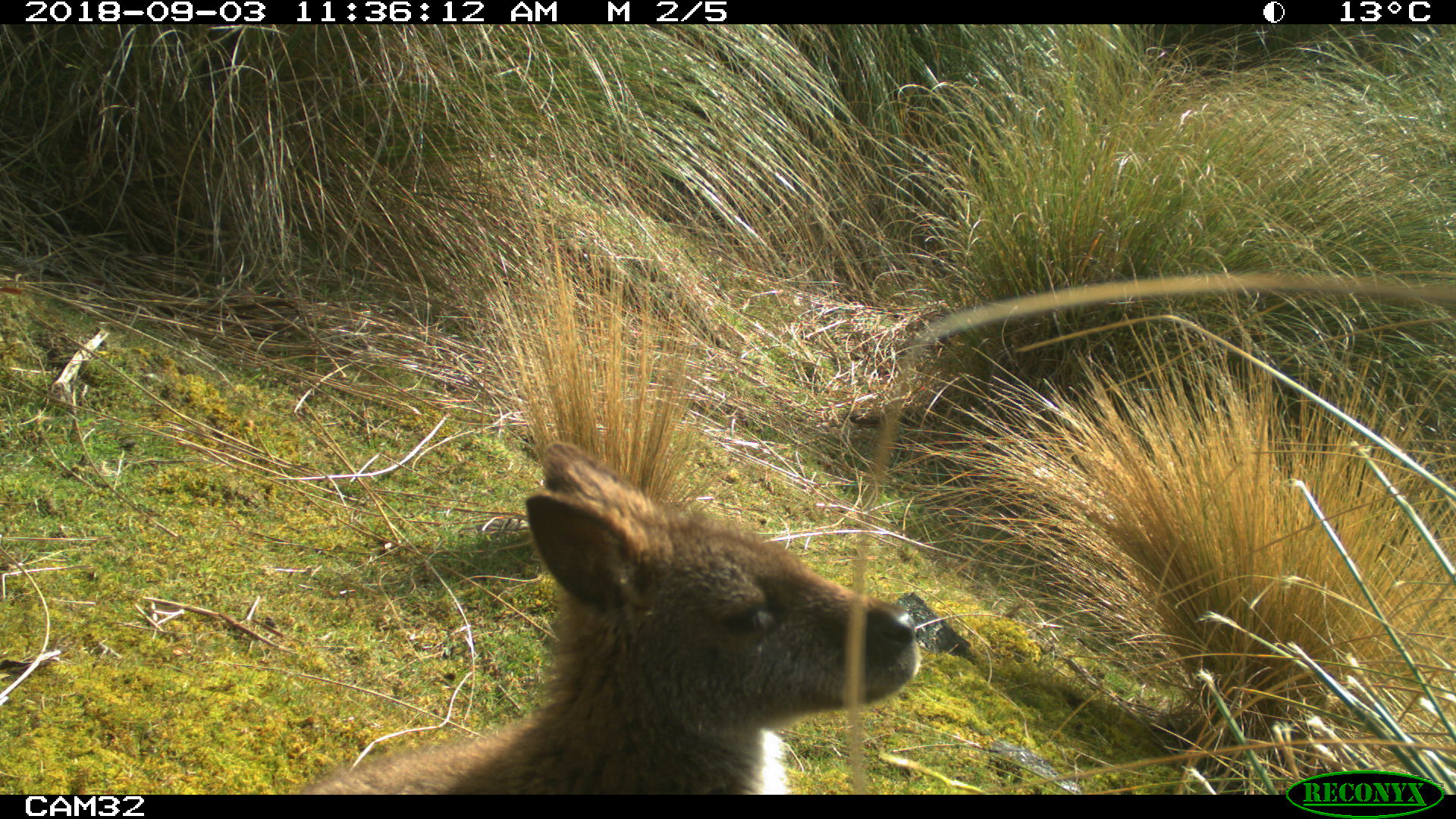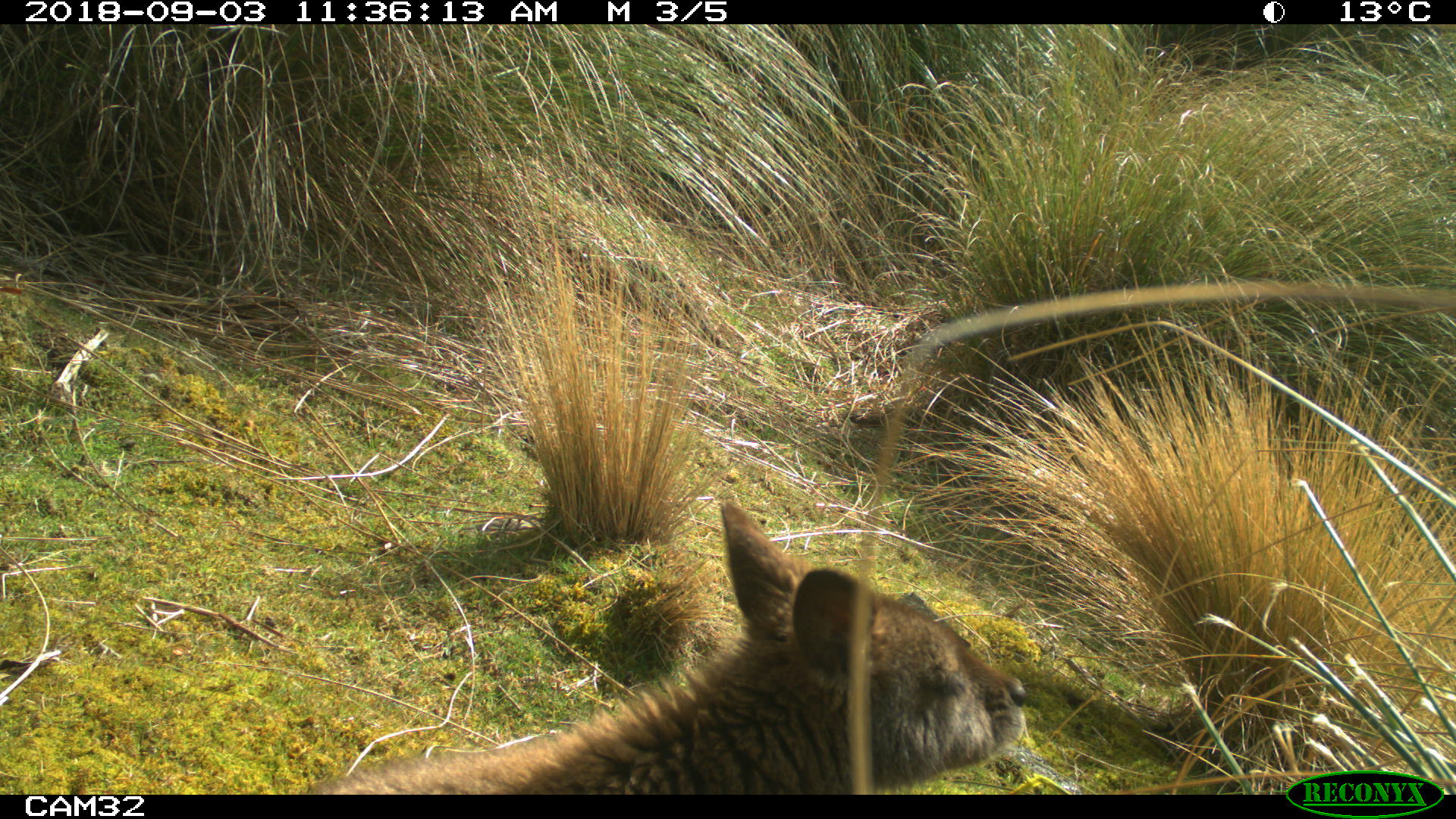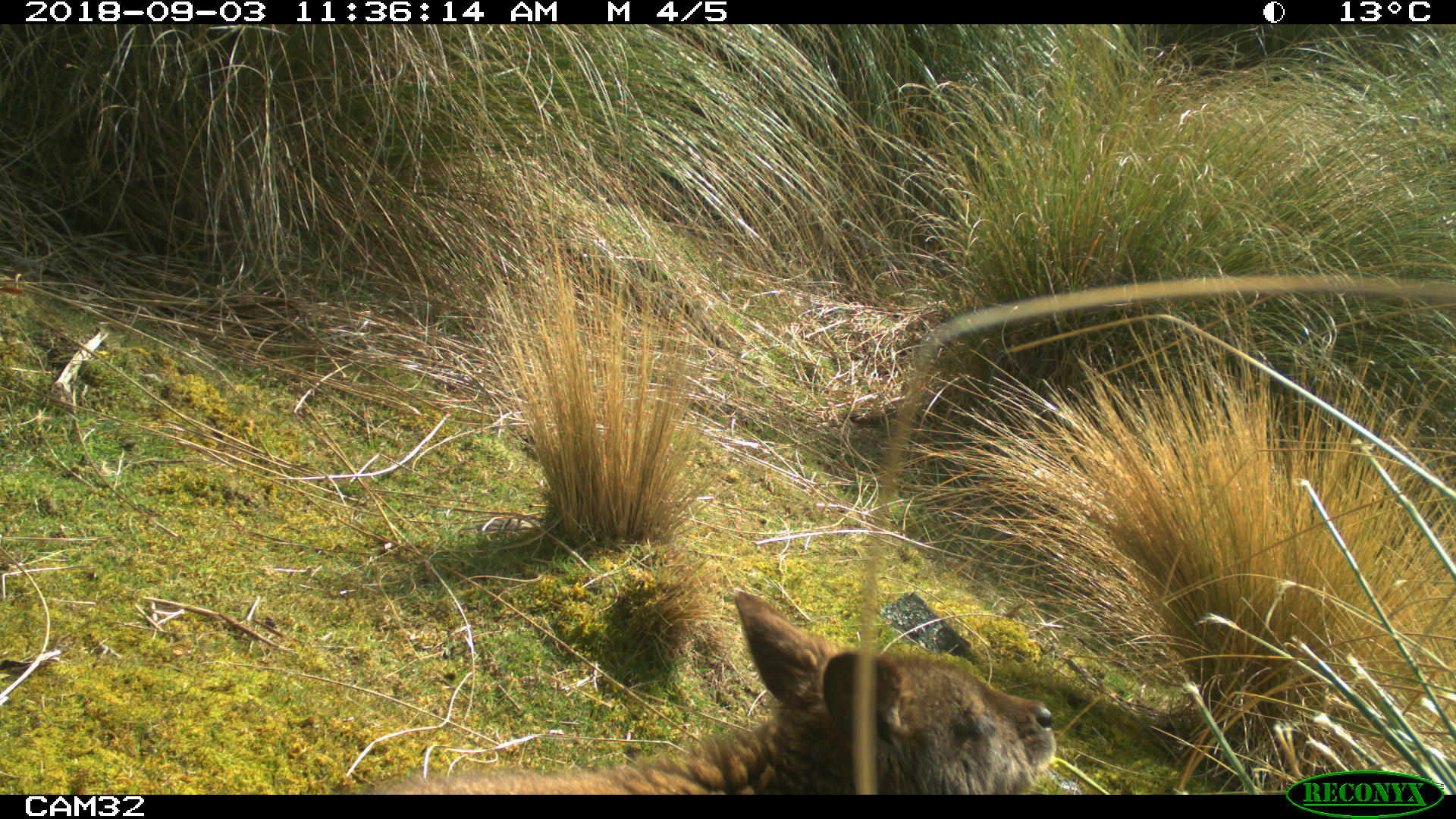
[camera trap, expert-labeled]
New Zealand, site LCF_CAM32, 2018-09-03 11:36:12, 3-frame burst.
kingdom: Animalia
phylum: Chordata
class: Mammalia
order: Diprotodontia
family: Macropodidae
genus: Notamacropus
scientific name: Notamacropus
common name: wallaby